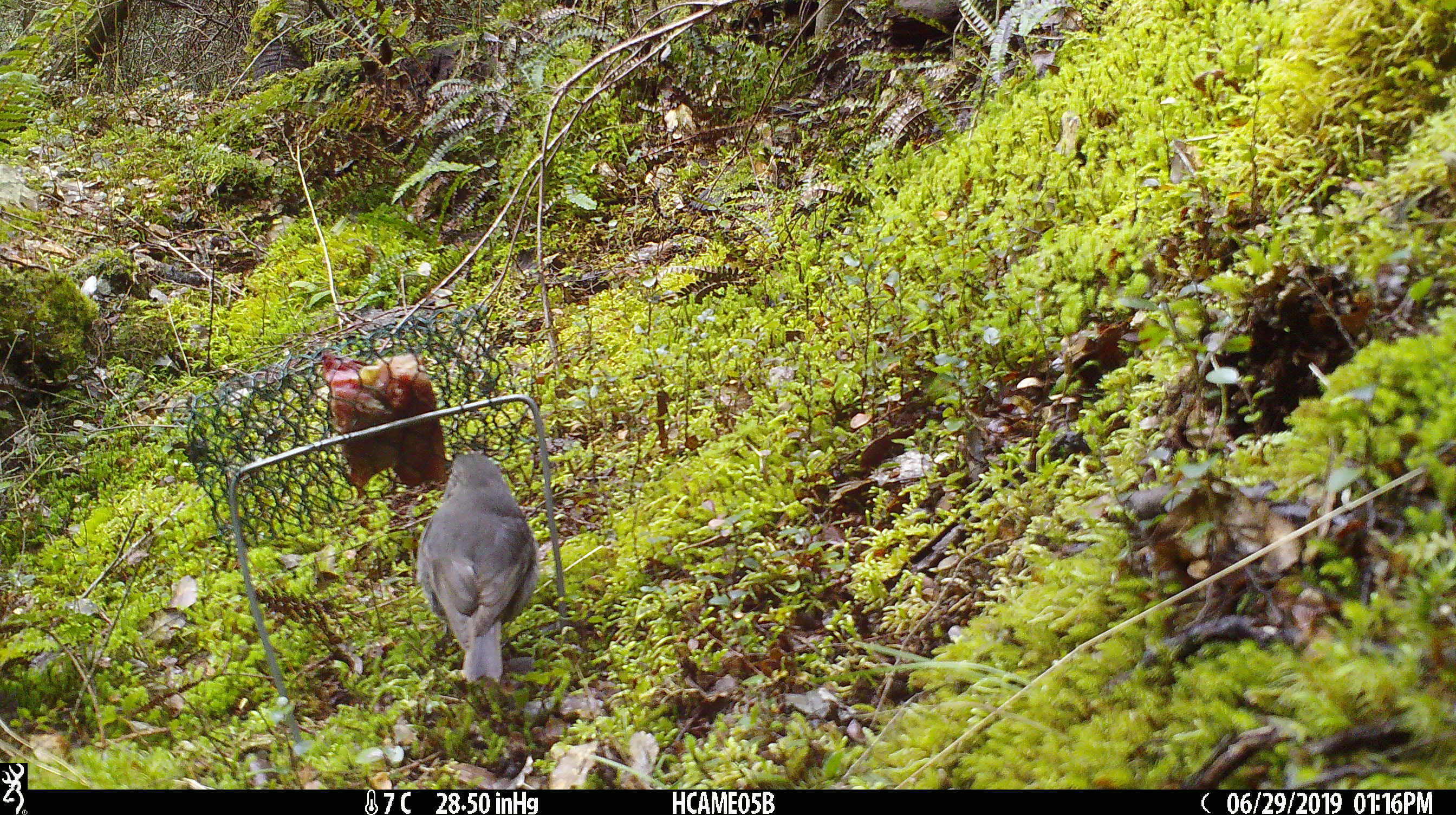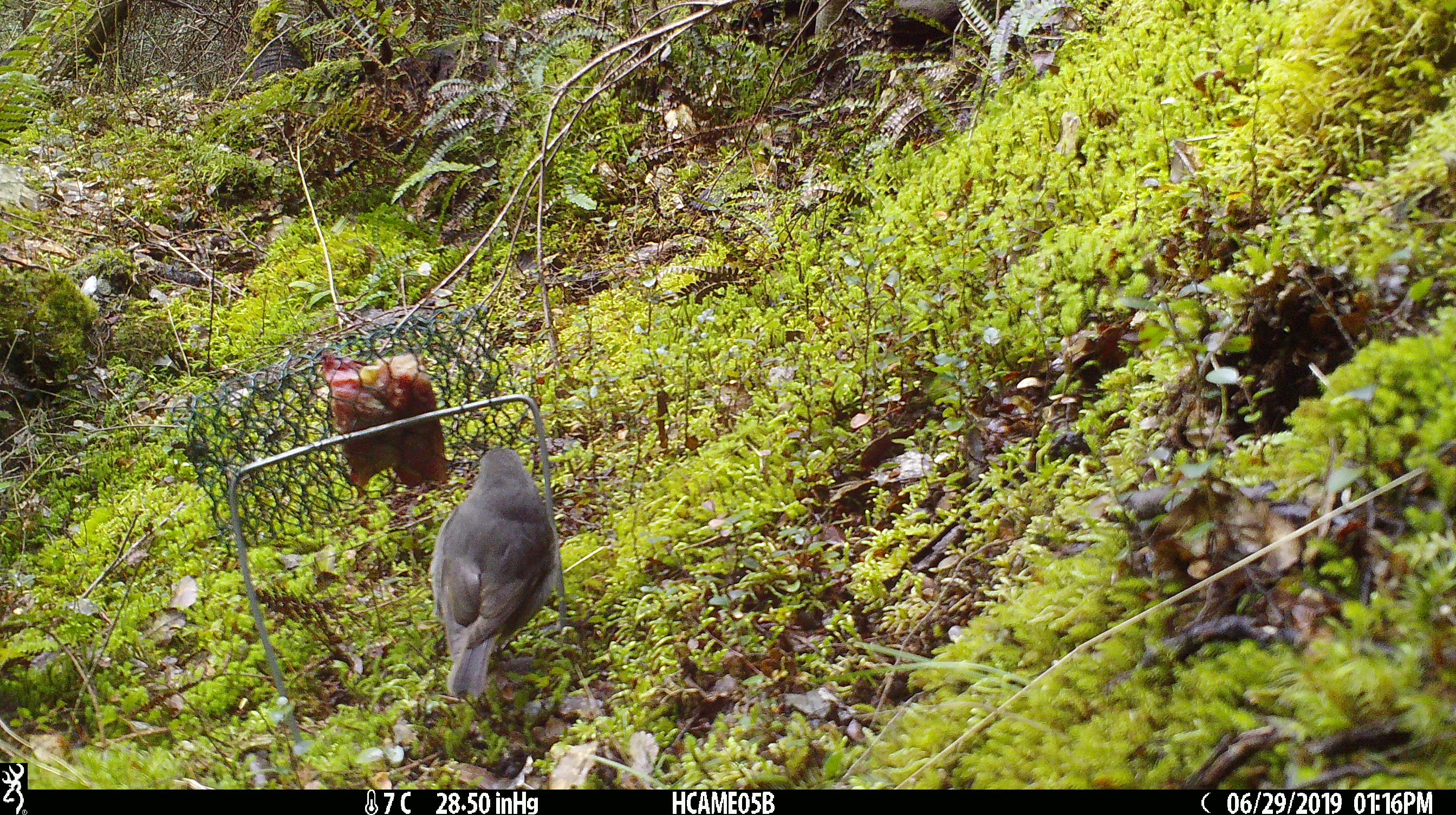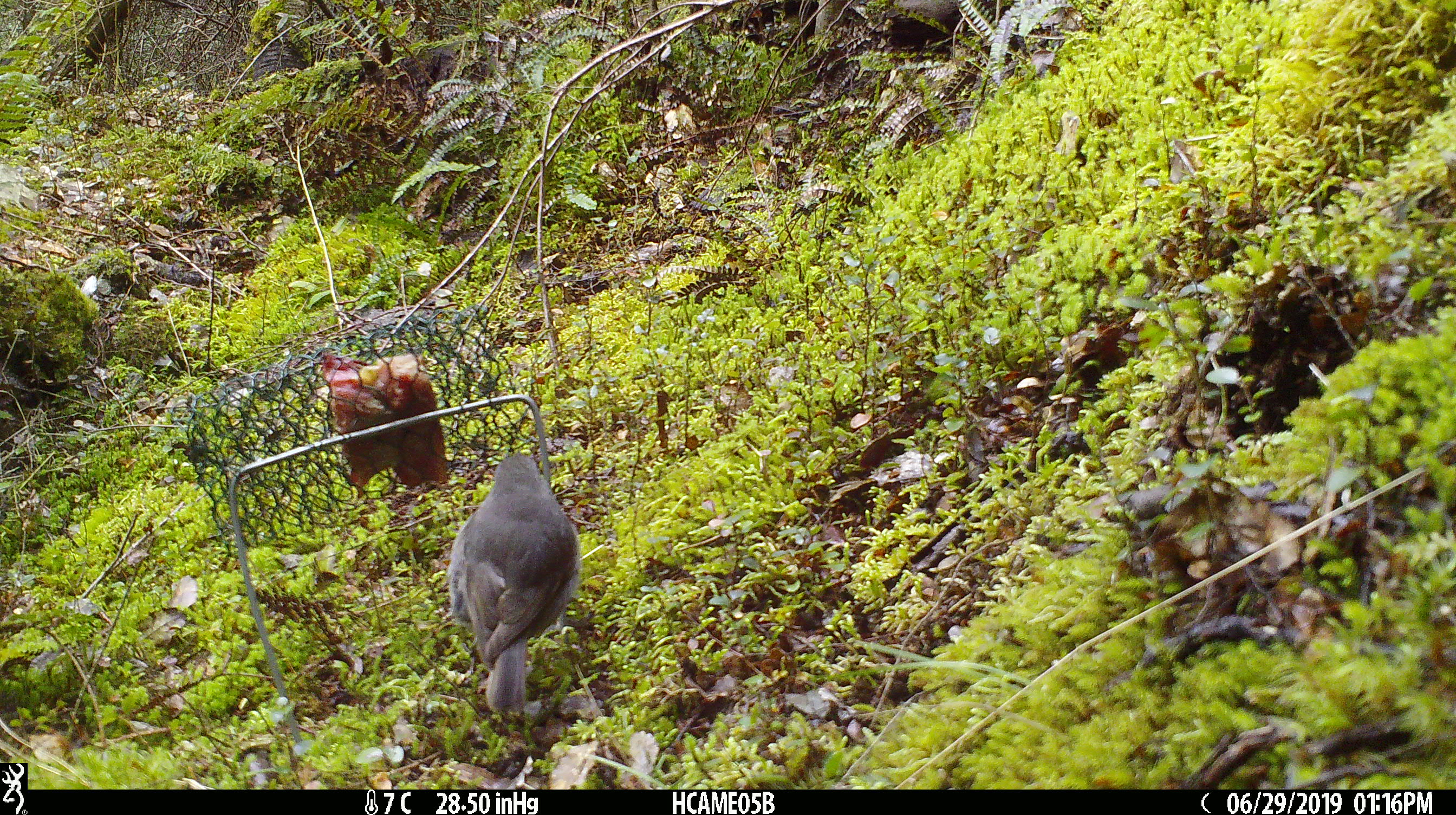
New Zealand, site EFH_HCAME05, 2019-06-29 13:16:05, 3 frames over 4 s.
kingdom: Animalia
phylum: Chordata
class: Aves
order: Passeriformes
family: Petroicidae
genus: Petroica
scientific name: Petroica australis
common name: new zealand robin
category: robin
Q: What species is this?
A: Robin (new zealand robin) (Petroica australis).